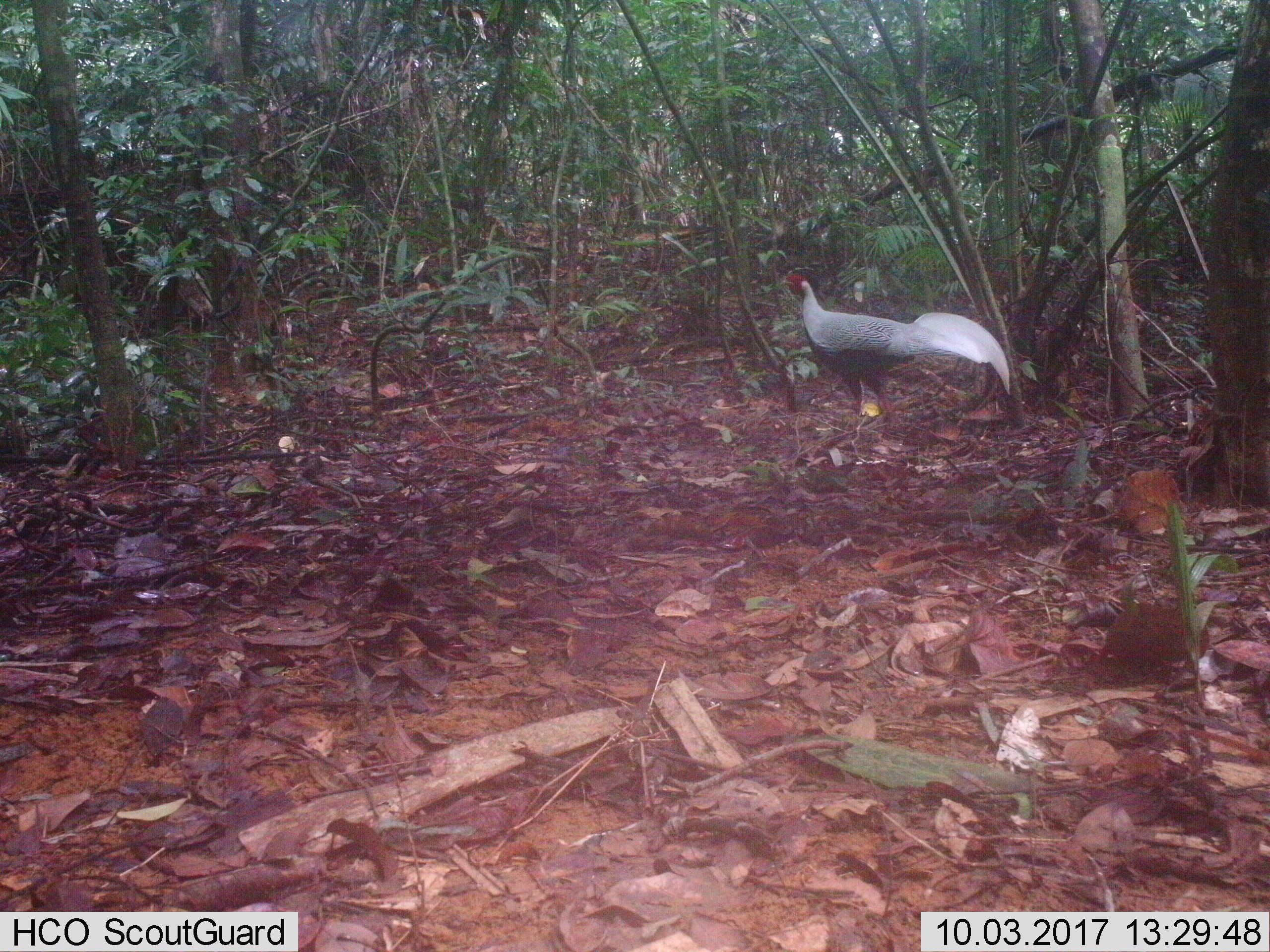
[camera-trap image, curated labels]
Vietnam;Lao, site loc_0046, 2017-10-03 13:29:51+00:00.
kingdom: Animalia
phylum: Chordata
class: Aves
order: Galliformes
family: Phasianidae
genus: Lophura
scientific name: Lophura nycthemera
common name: silver pheasant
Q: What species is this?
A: Silver pheasant (Lophura nycthemera).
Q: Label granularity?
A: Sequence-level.